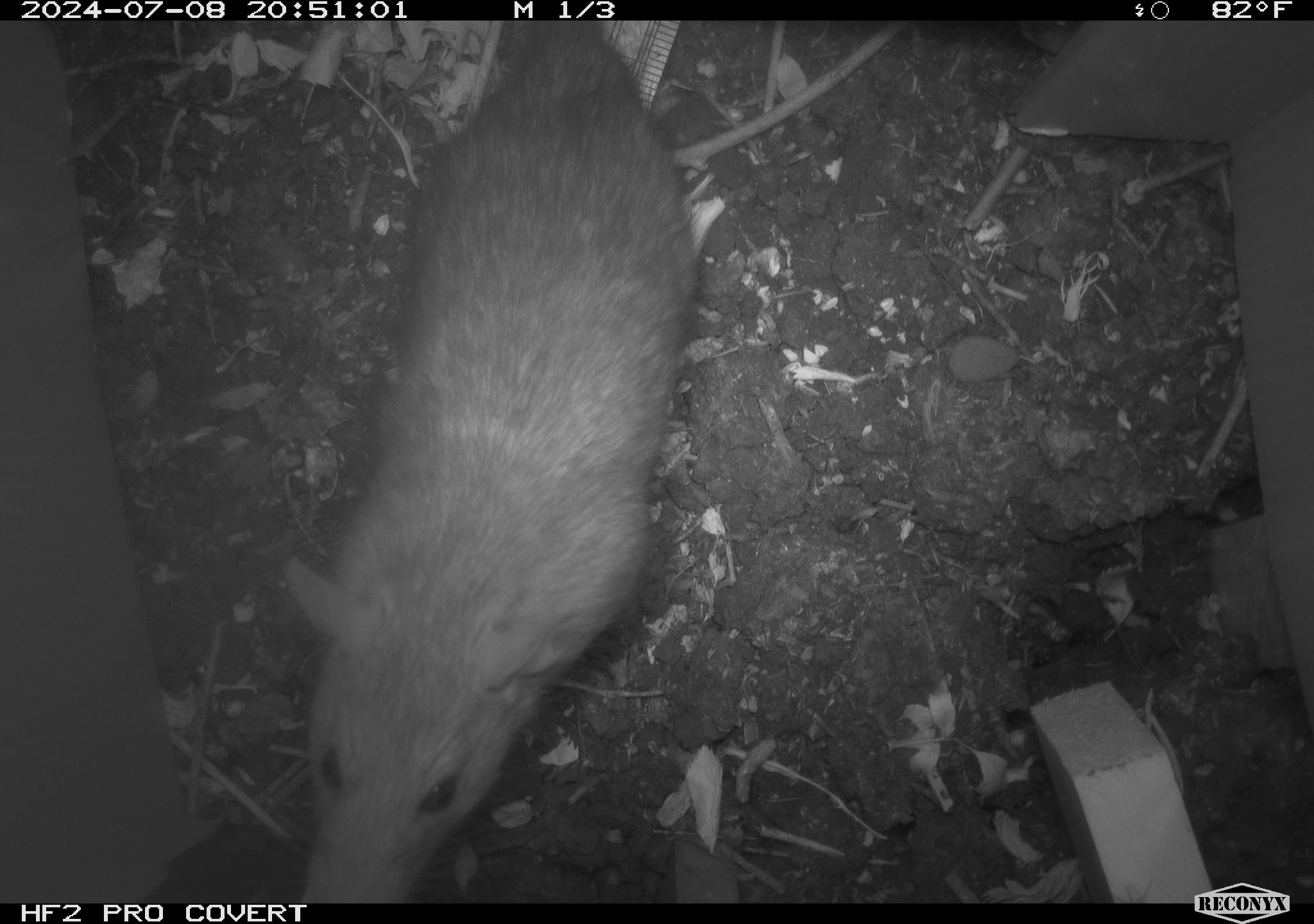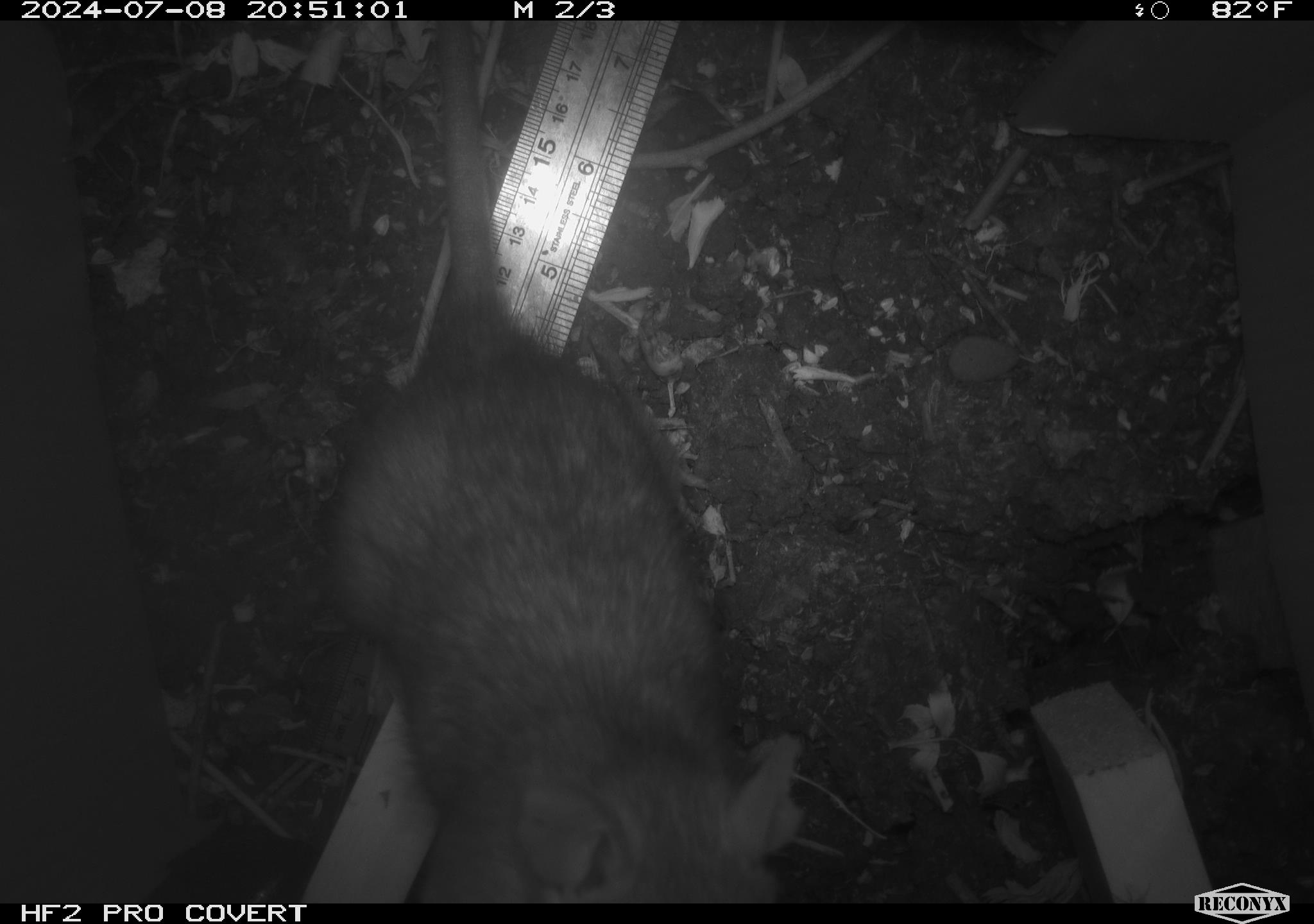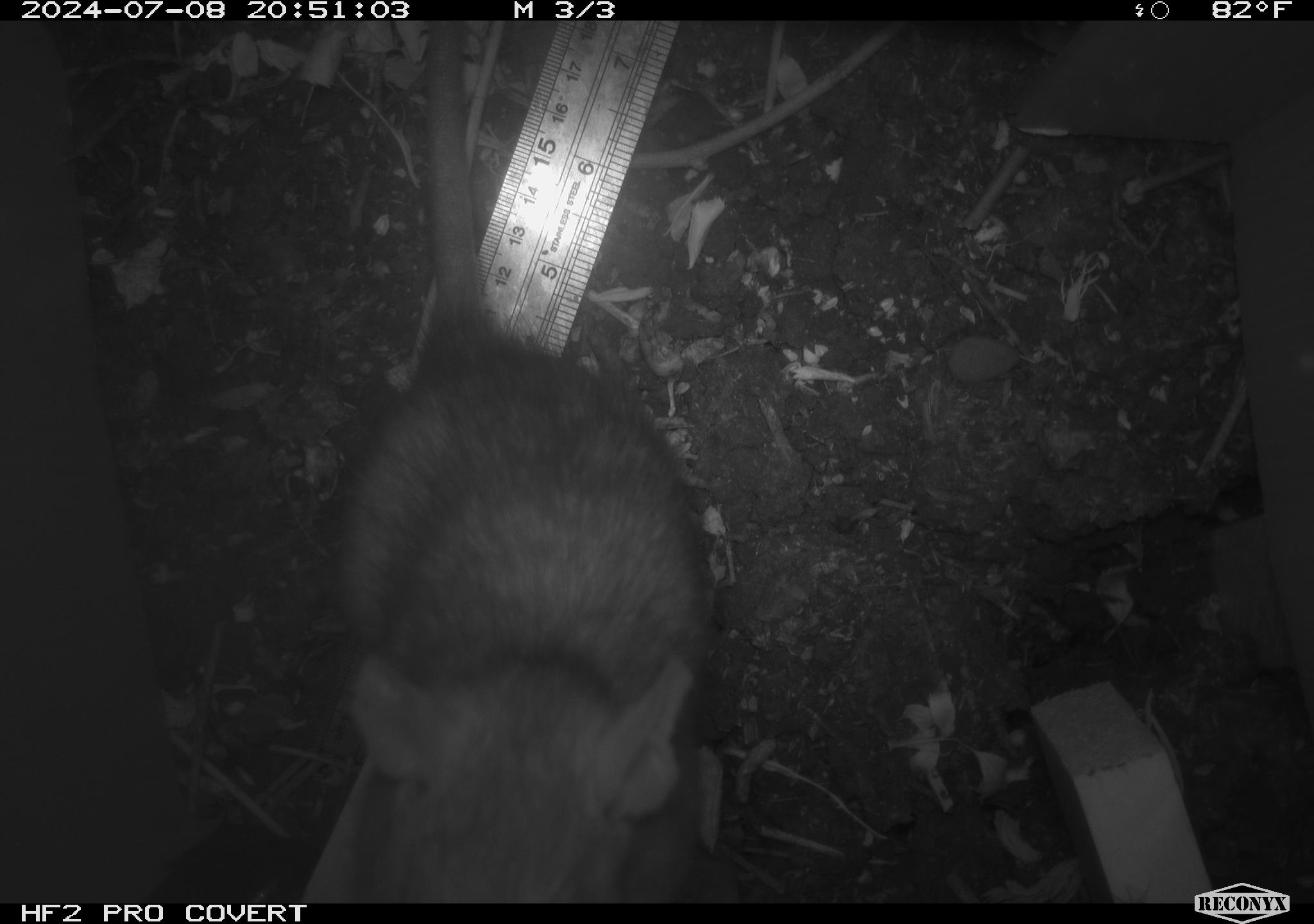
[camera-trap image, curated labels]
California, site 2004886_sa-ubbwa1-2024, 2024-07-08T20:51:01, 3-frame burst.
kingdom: Animalia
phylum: Chordata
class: Mammalia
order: Rodentia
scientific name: Rodentia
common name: woodrat or rat or mouse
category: woodrat or rat or mouse species